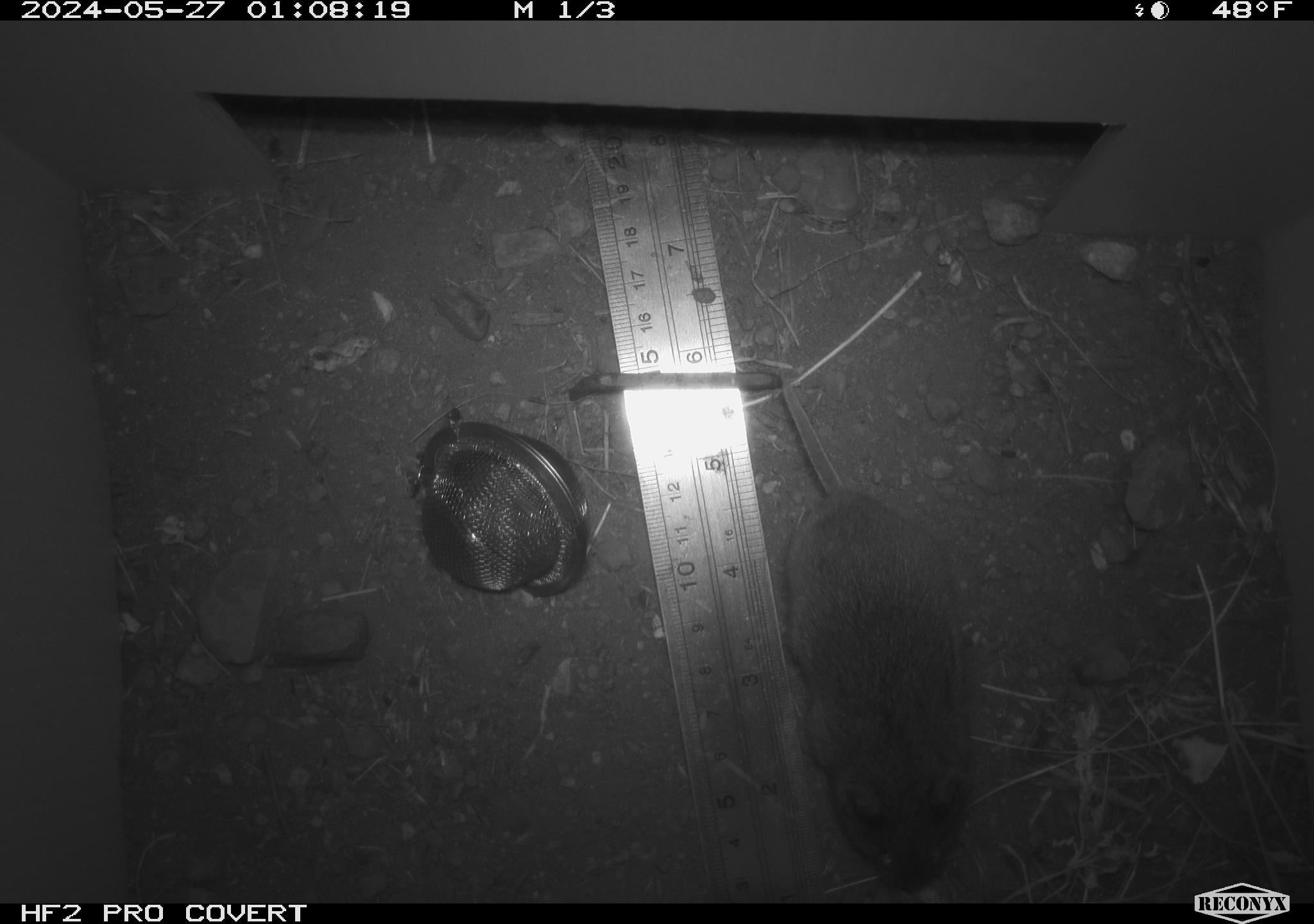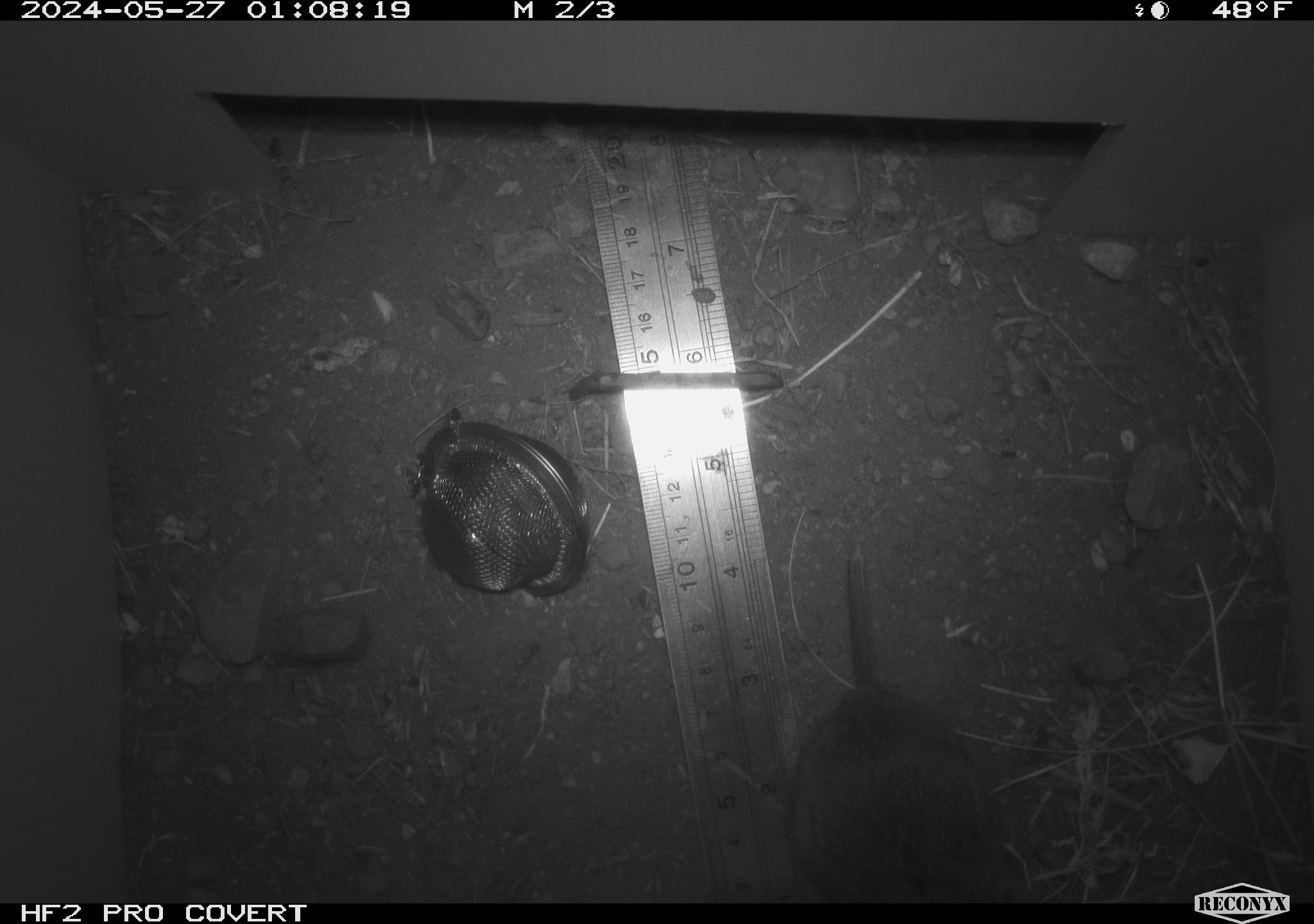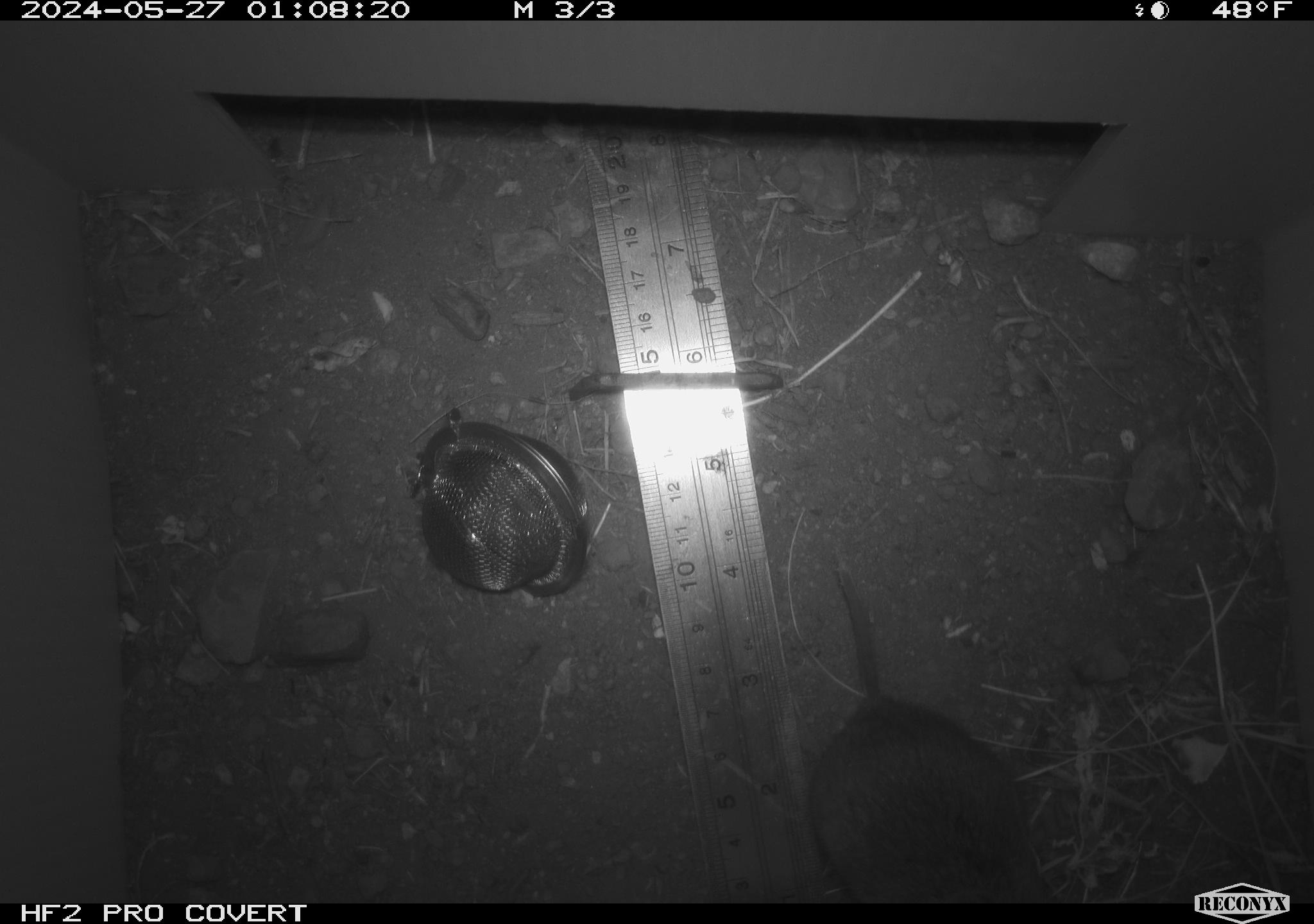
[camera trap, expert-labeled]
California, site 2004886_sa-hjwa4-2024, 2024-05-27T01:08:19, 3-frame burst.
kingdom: Animalia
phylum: Chordata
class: Mammalia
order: Rodentia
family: Cricetidae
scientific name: Cricetidae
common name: hamsters, voles, lemmings, and allies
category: cricetidae family